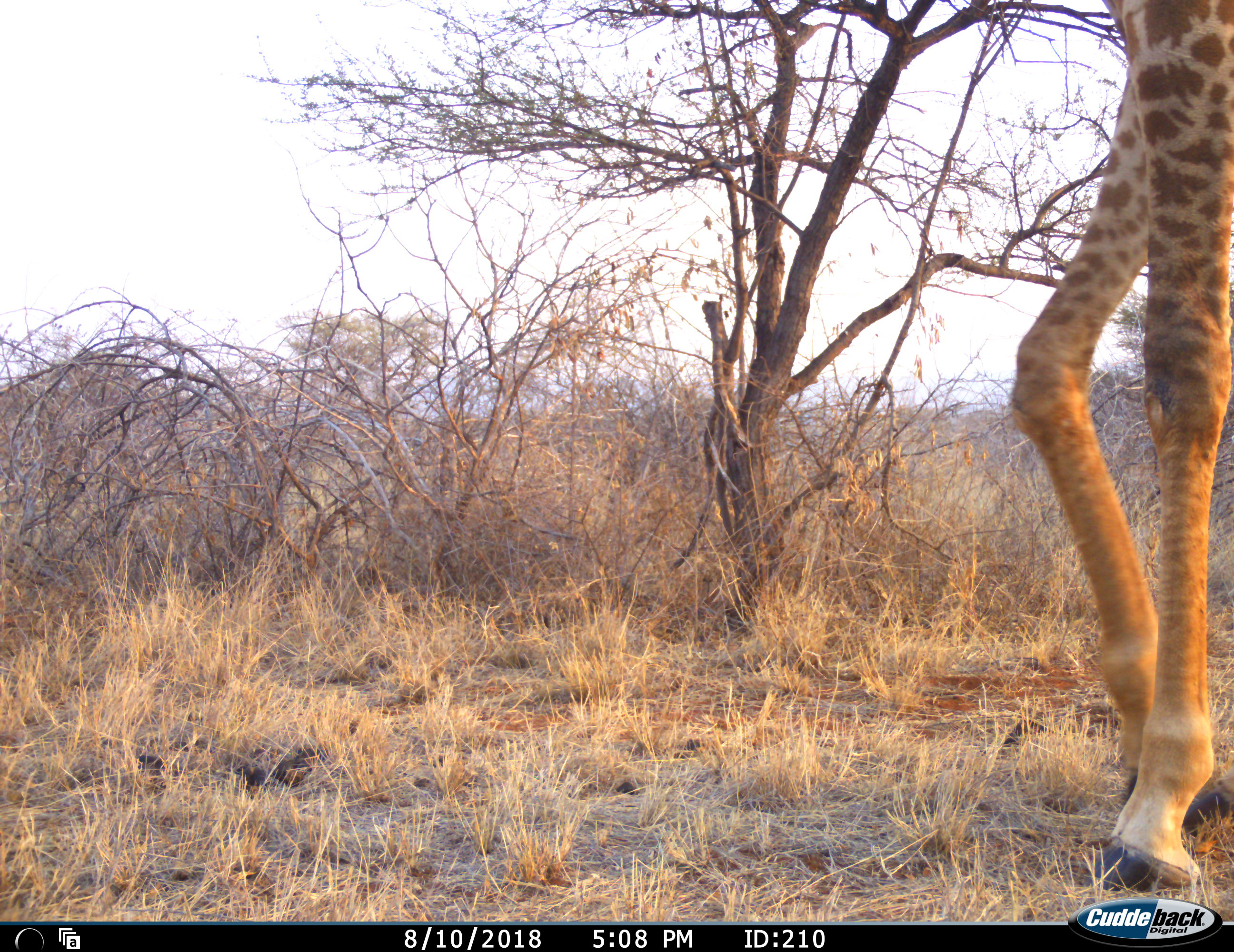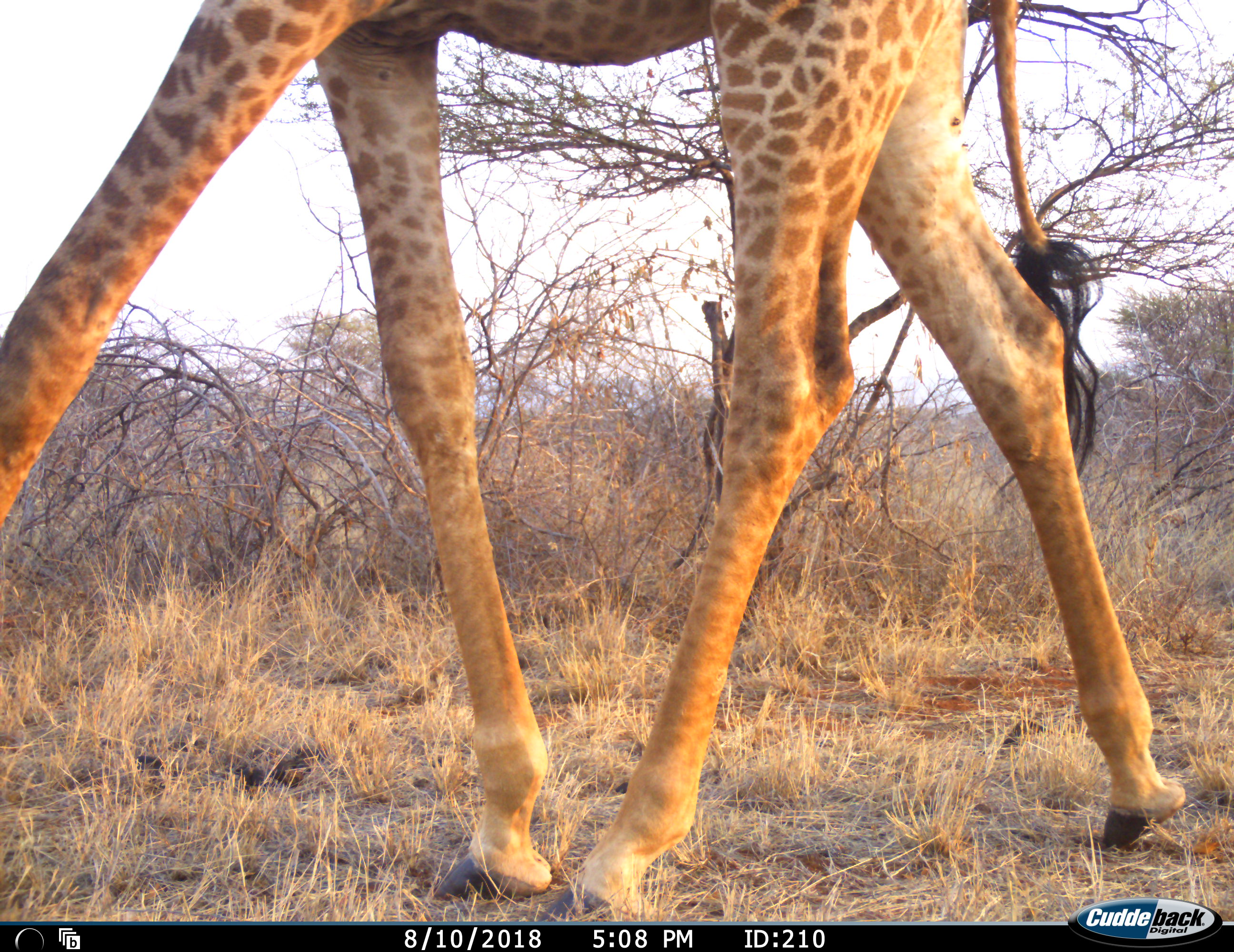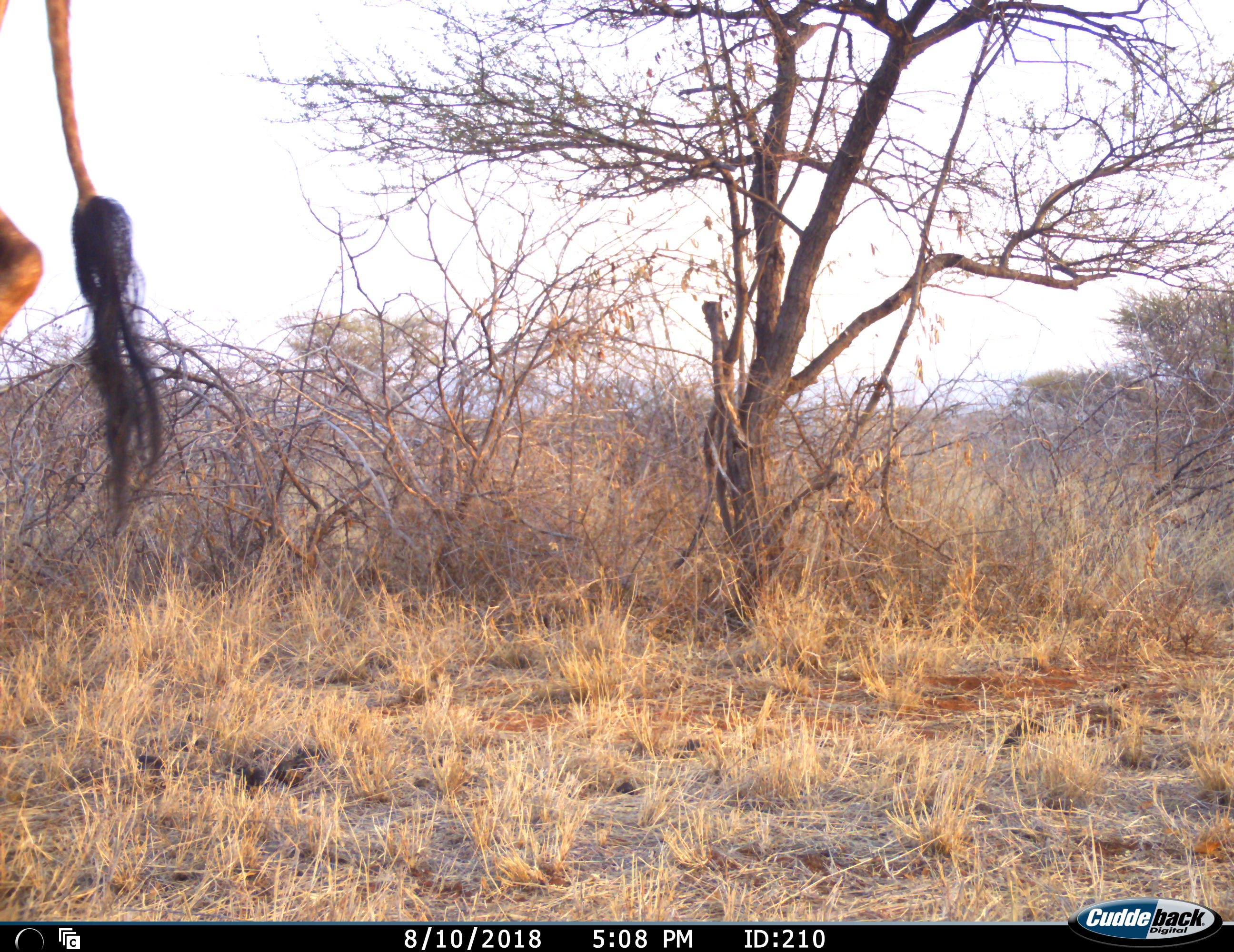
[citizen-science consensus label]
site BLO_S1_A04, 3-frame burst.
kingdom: Animalia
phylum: Chordata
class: Mammalia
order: Artiodactyla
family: Giraffidae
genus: Giraffa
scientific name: Giraffa camelopardalis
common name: giraffe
Giraffe (Giraffa camelopardalis), count 1. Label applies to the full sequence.